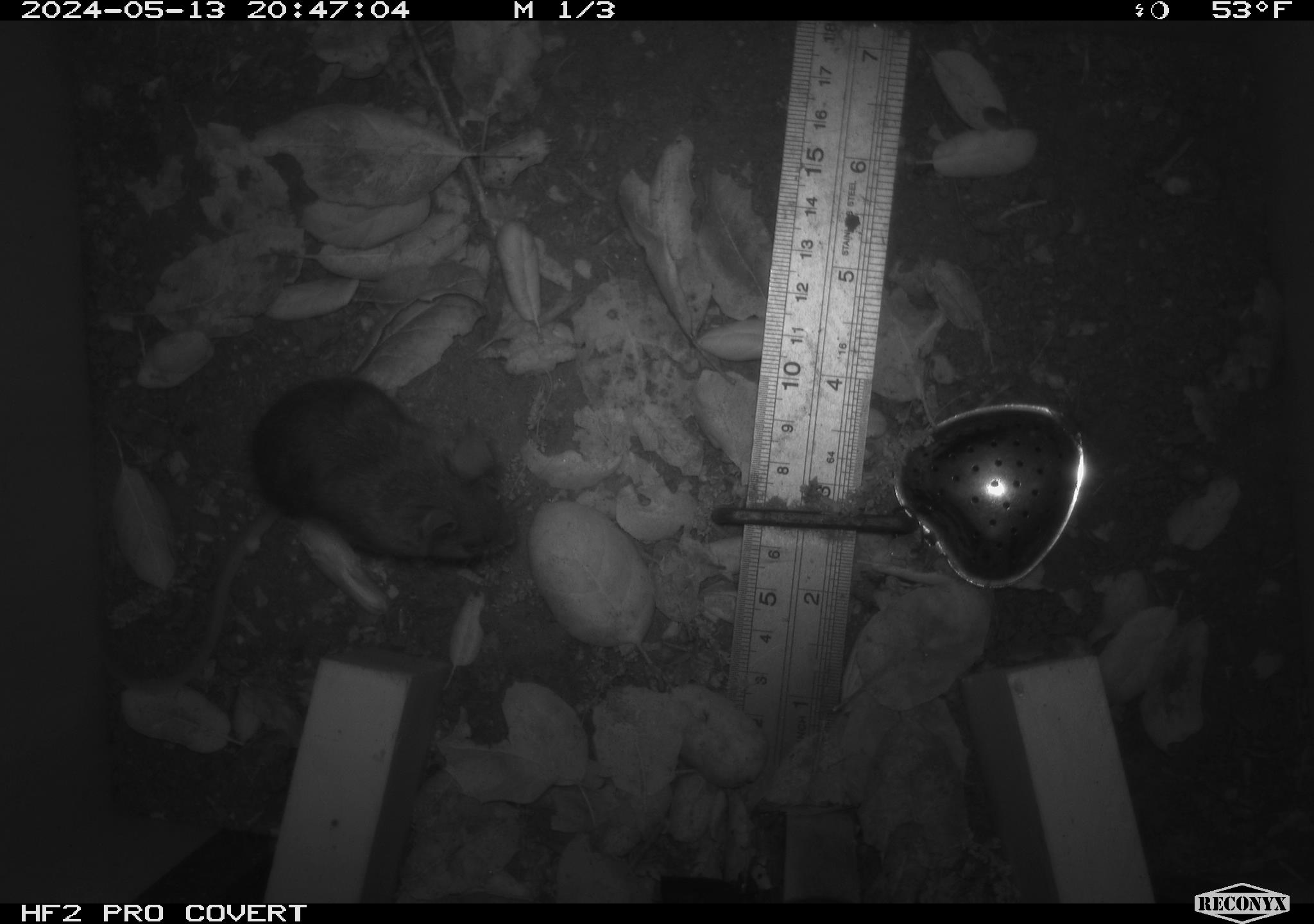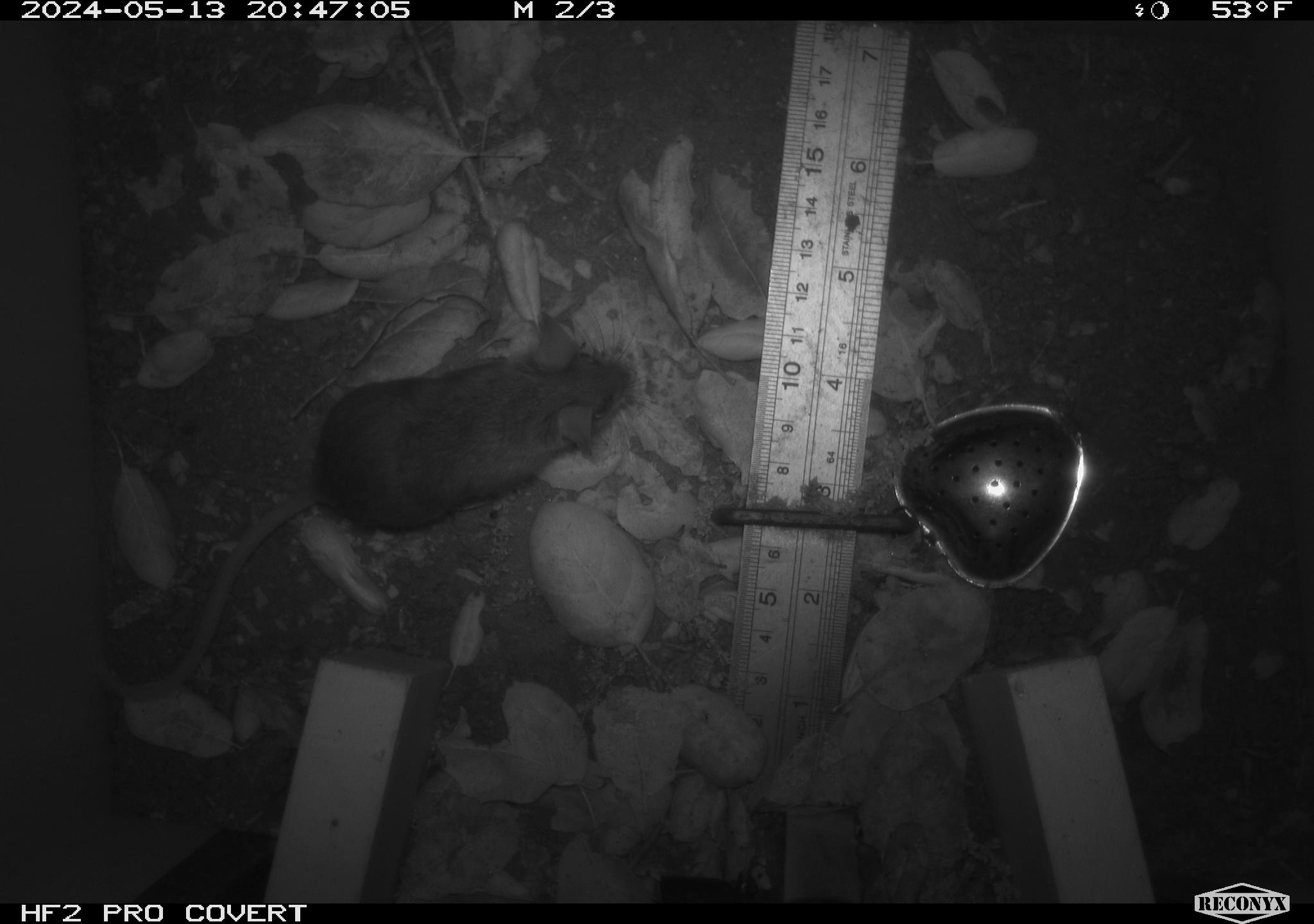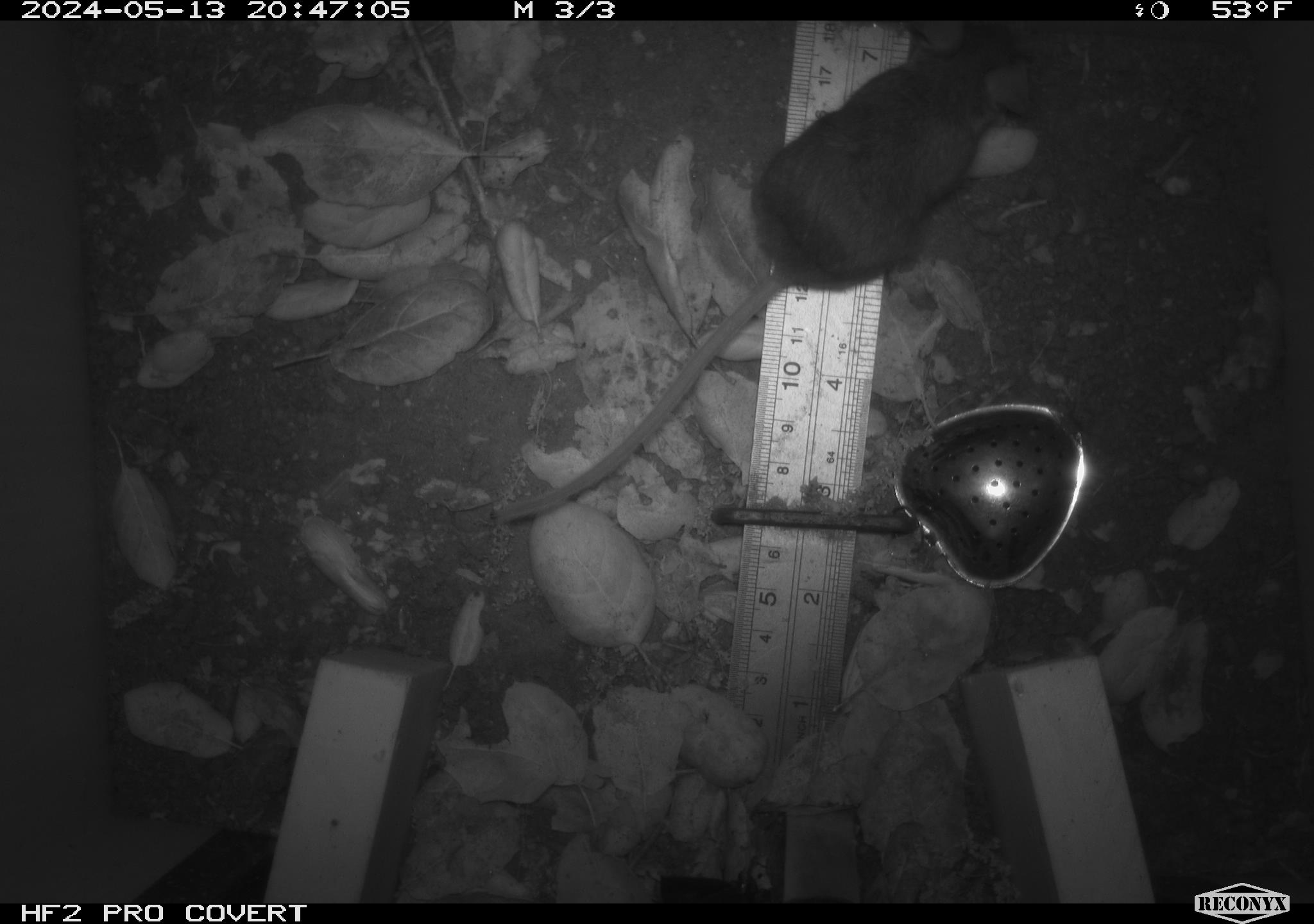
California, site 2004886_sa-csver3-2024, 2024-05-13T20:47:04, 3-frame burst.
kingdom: Animalia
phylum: Chordata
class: Mammalia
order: Rodentia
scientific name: Rodentia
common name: rodent